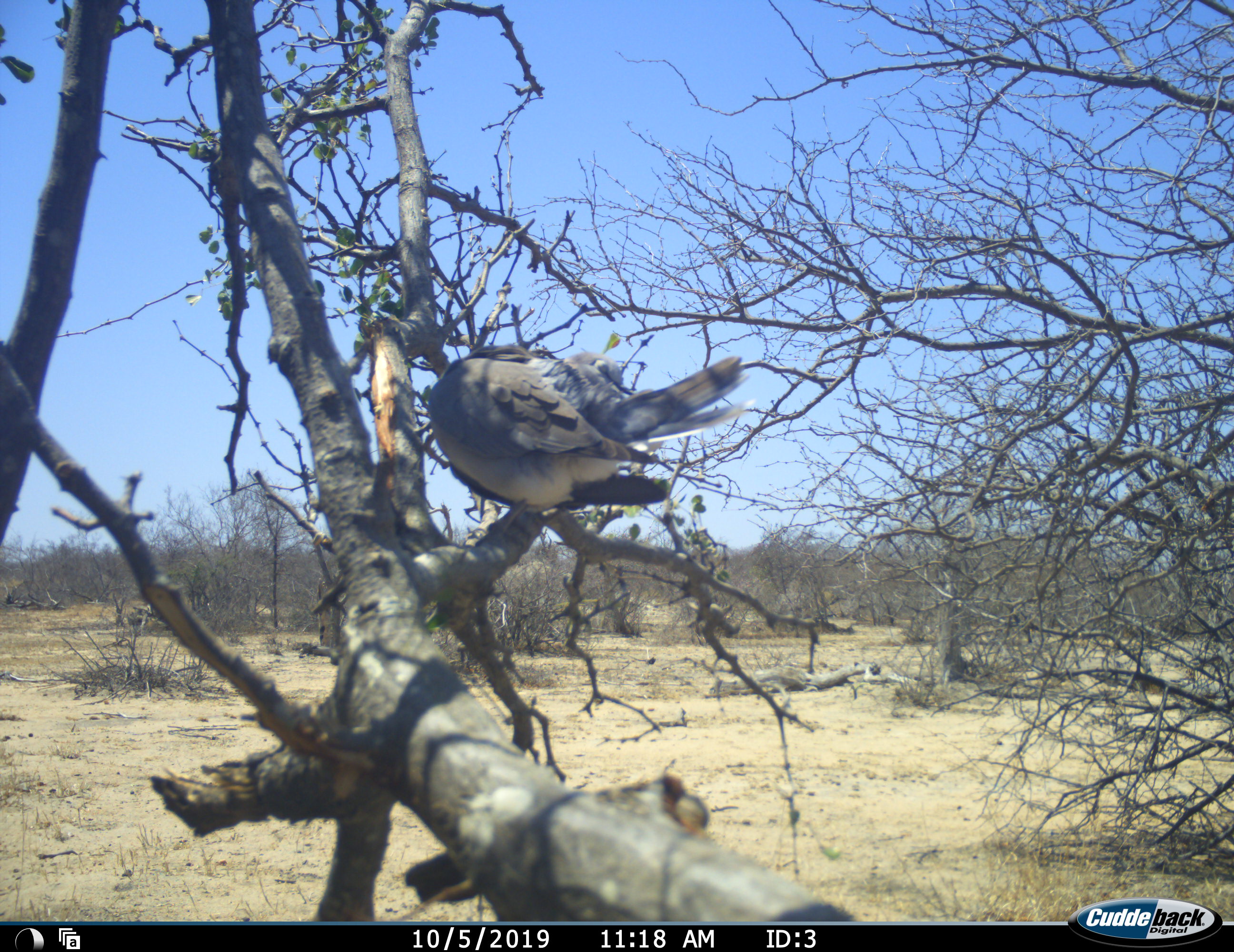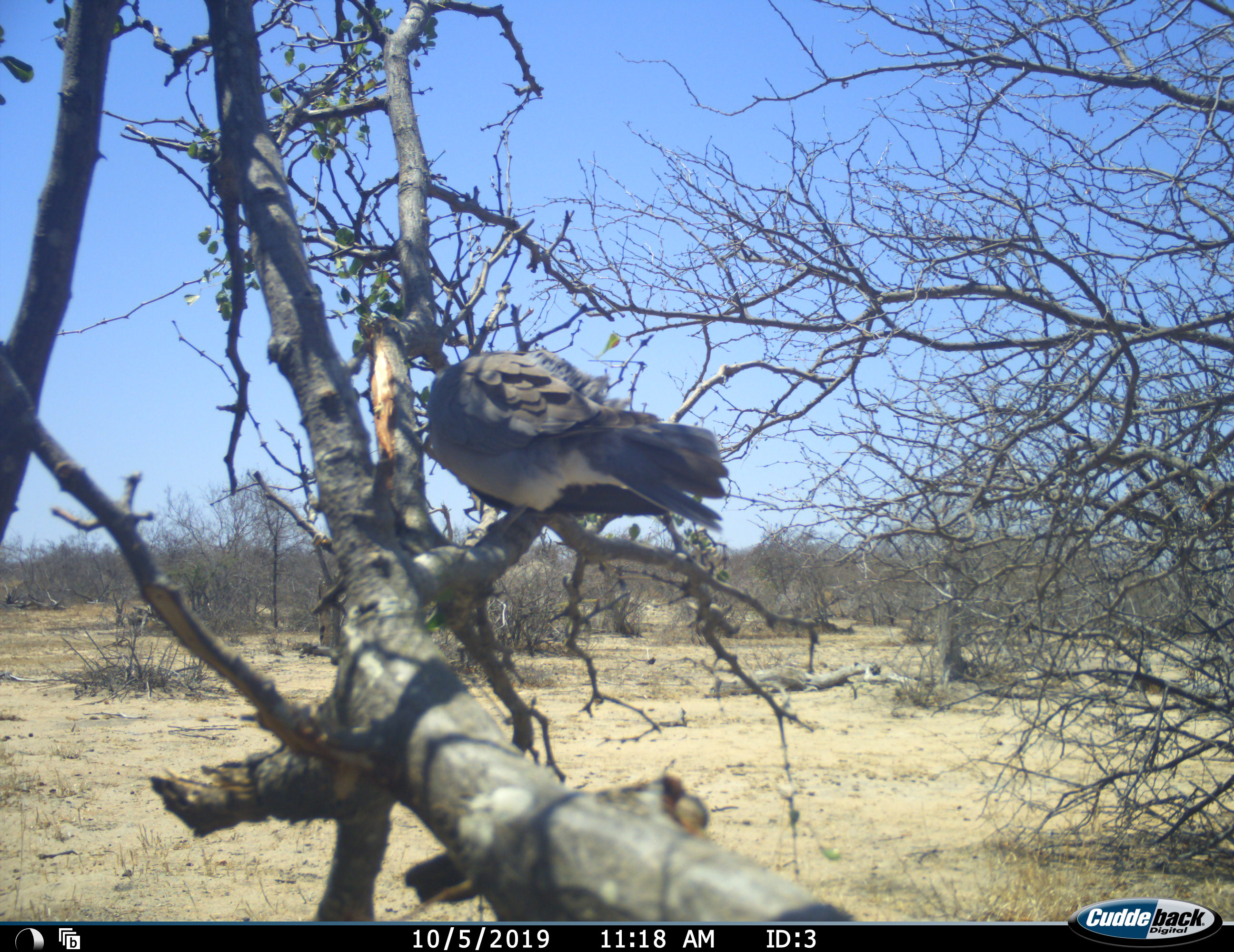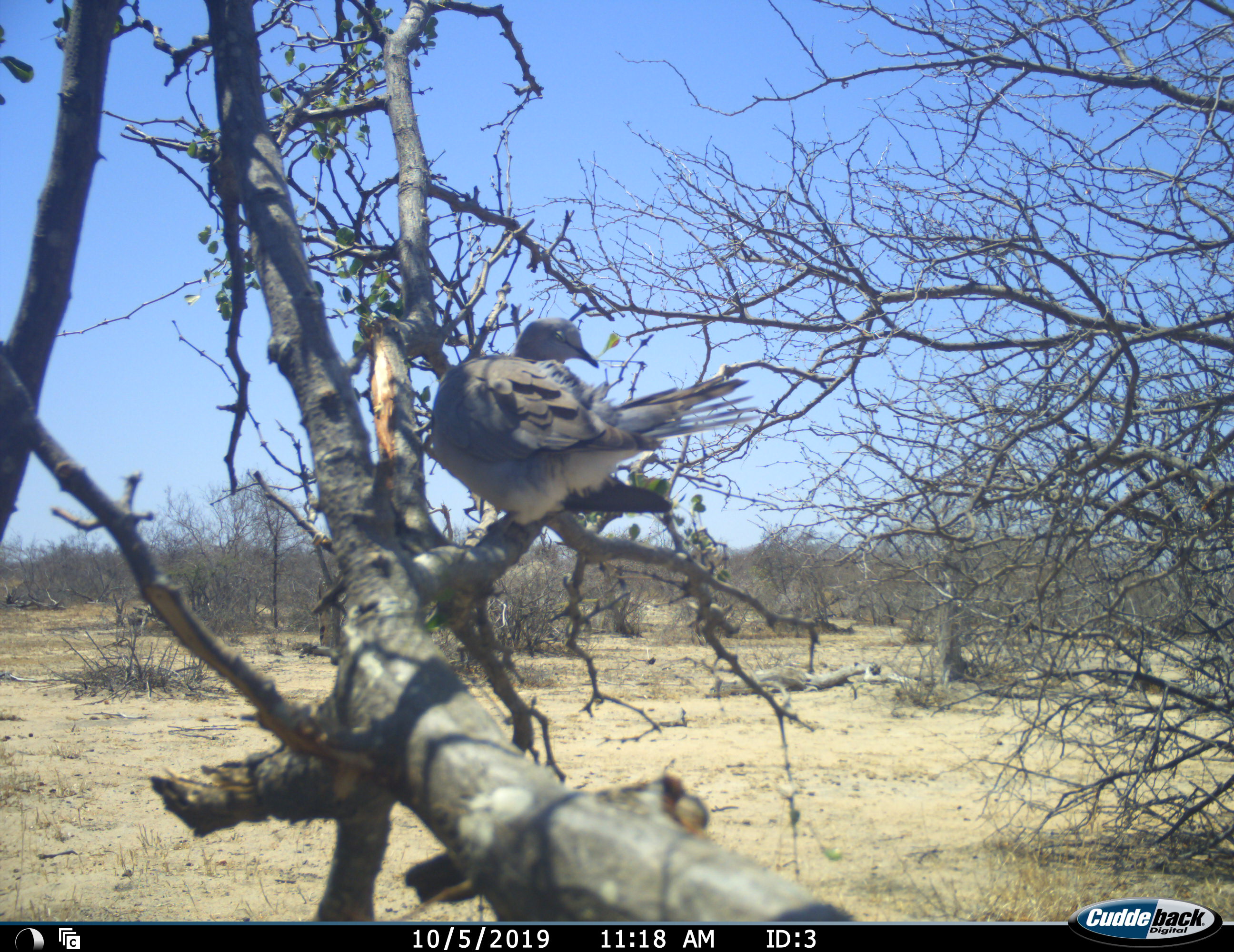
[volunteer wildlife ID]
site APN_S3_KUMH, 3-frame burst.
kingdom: Animalia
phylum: Chordata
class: Aves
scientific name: Aves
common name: bird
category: birdother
Birdother (bird) (Aves), count 1. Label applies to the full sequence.